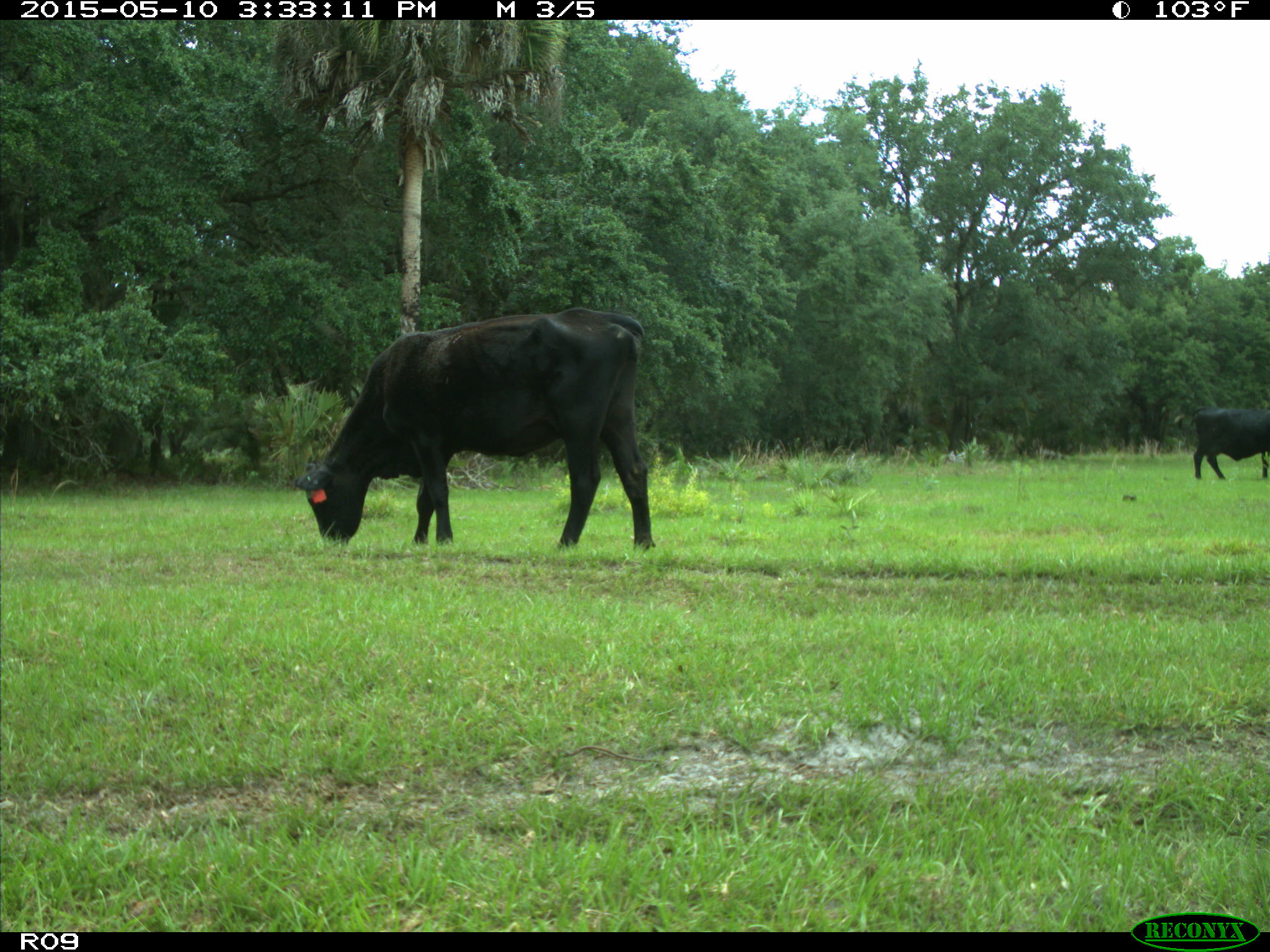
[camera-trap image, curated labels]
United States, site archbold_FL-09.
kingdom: Animalia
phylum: Chordata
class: Mammalia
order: Artiodactyla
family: Bovidae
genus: Bos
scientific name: Bos taurus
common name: domestic cow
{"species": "Bos taurus (domestic cow)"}